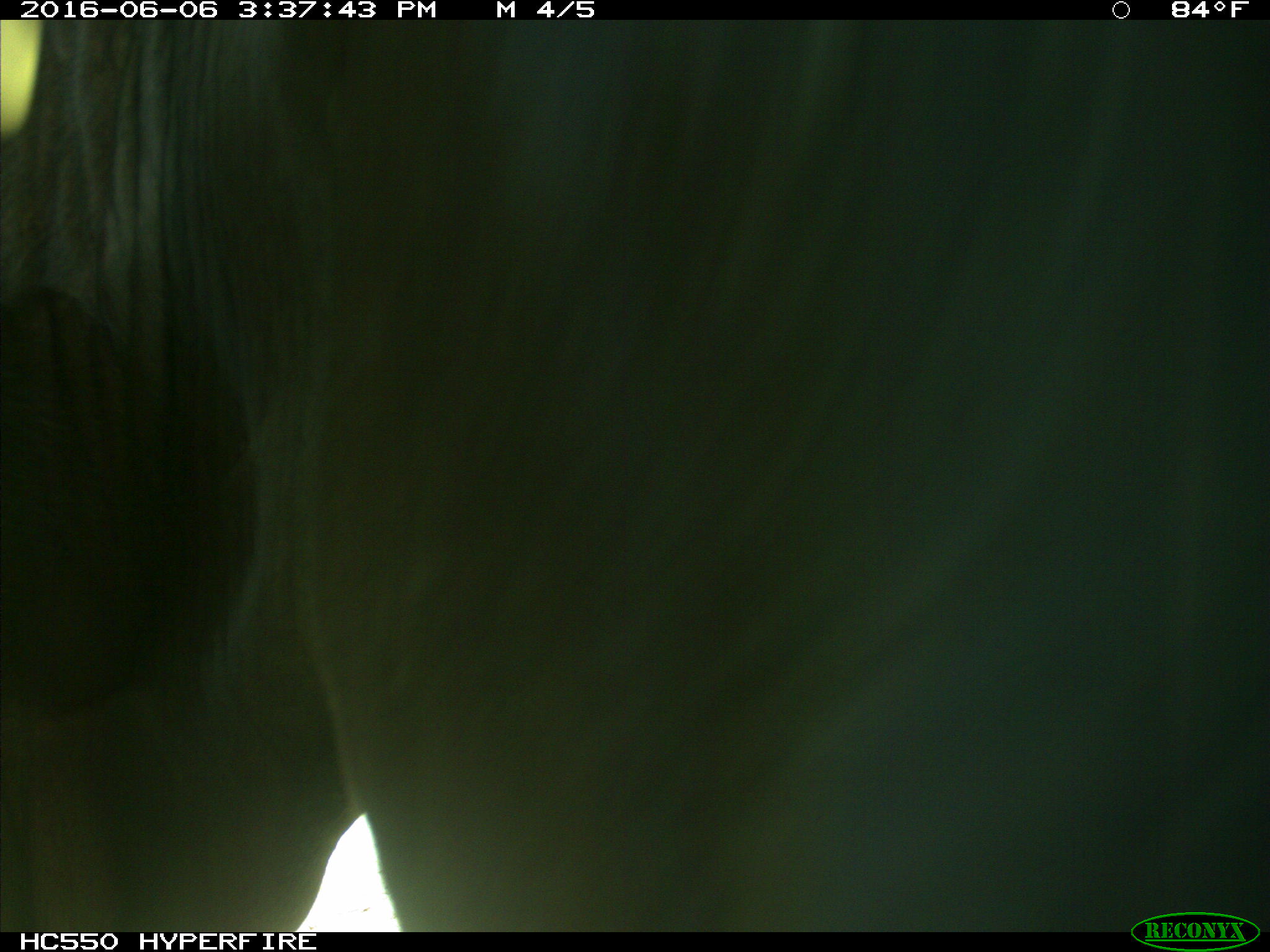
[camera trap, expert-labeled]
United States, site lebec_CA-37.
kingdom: Animalia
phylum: Chordata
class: Mammalia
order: Artiodactyla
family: Bovidae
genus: Bos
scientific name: Bos taurus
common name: domestic cow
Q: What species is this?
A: Bos taurus (domestic cow).